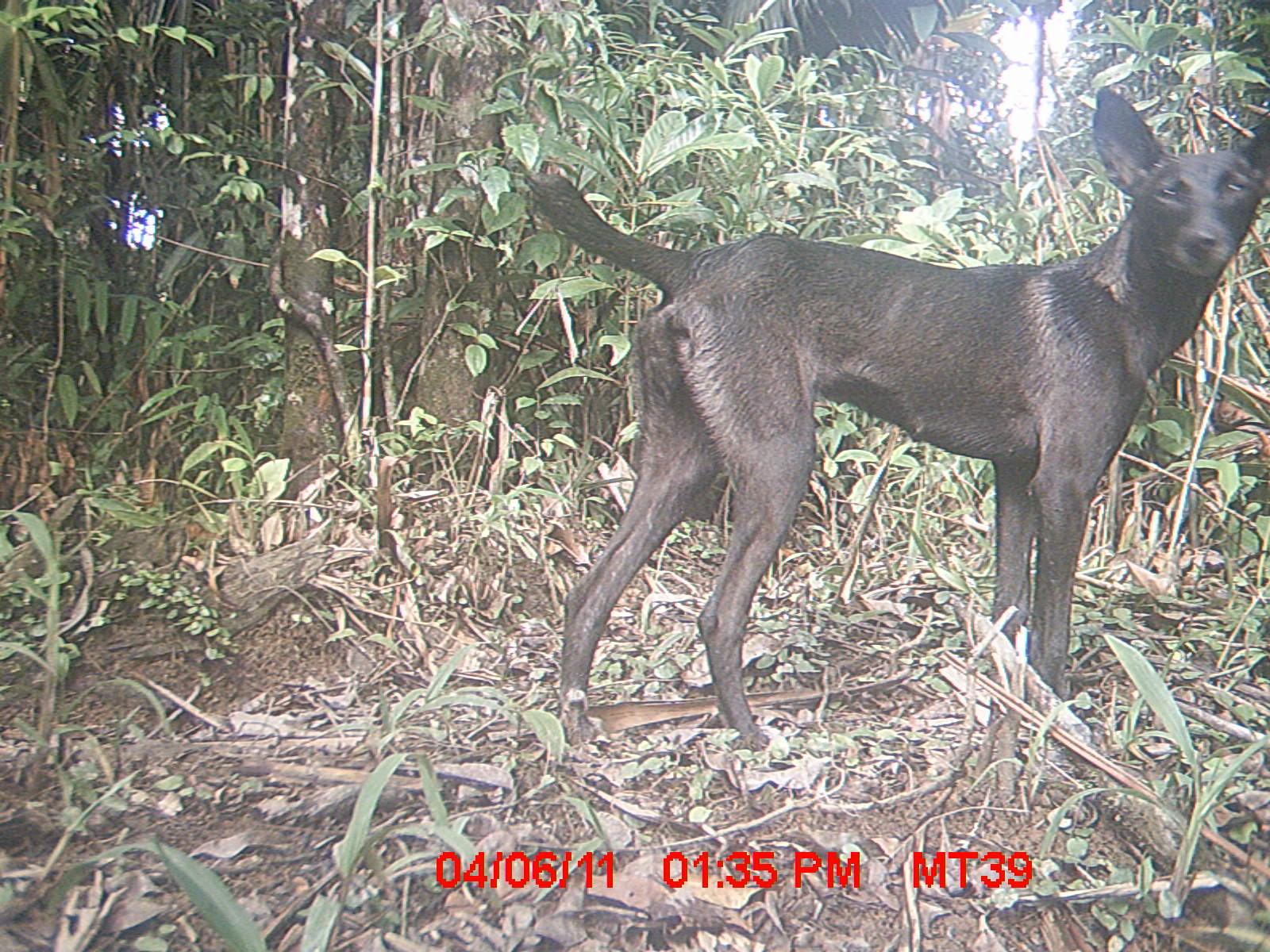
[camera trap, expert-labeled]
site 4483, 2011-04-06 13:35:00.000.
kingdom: Animalia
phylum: Chordata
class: Mammalia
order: Carnivora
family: Canidae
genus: Canis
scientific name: Canis familiaris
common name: domestic dog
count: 1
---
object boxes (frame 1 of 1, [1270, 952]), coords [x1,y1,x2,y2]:
canis familiaris: [514,84,1267,751]